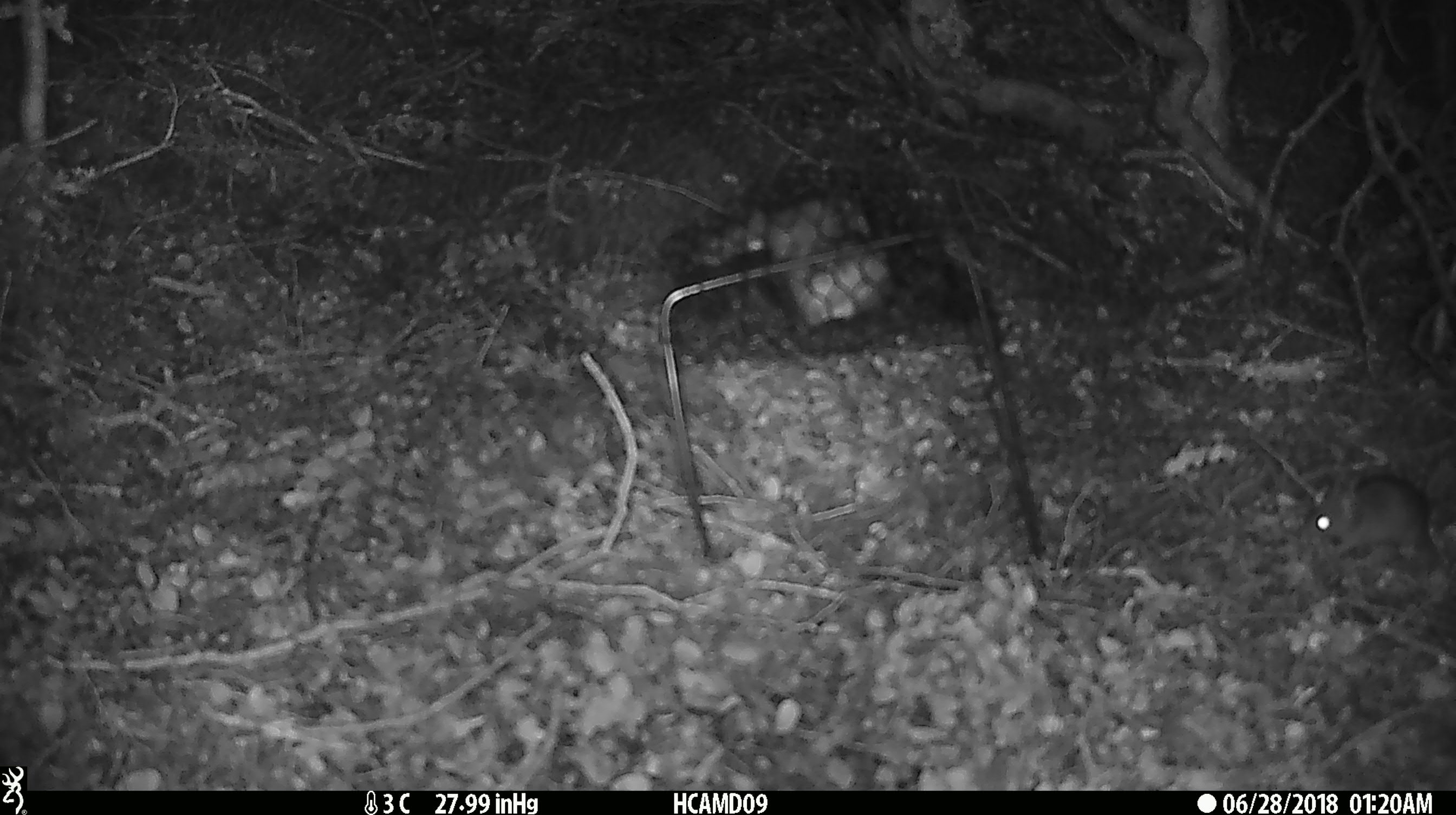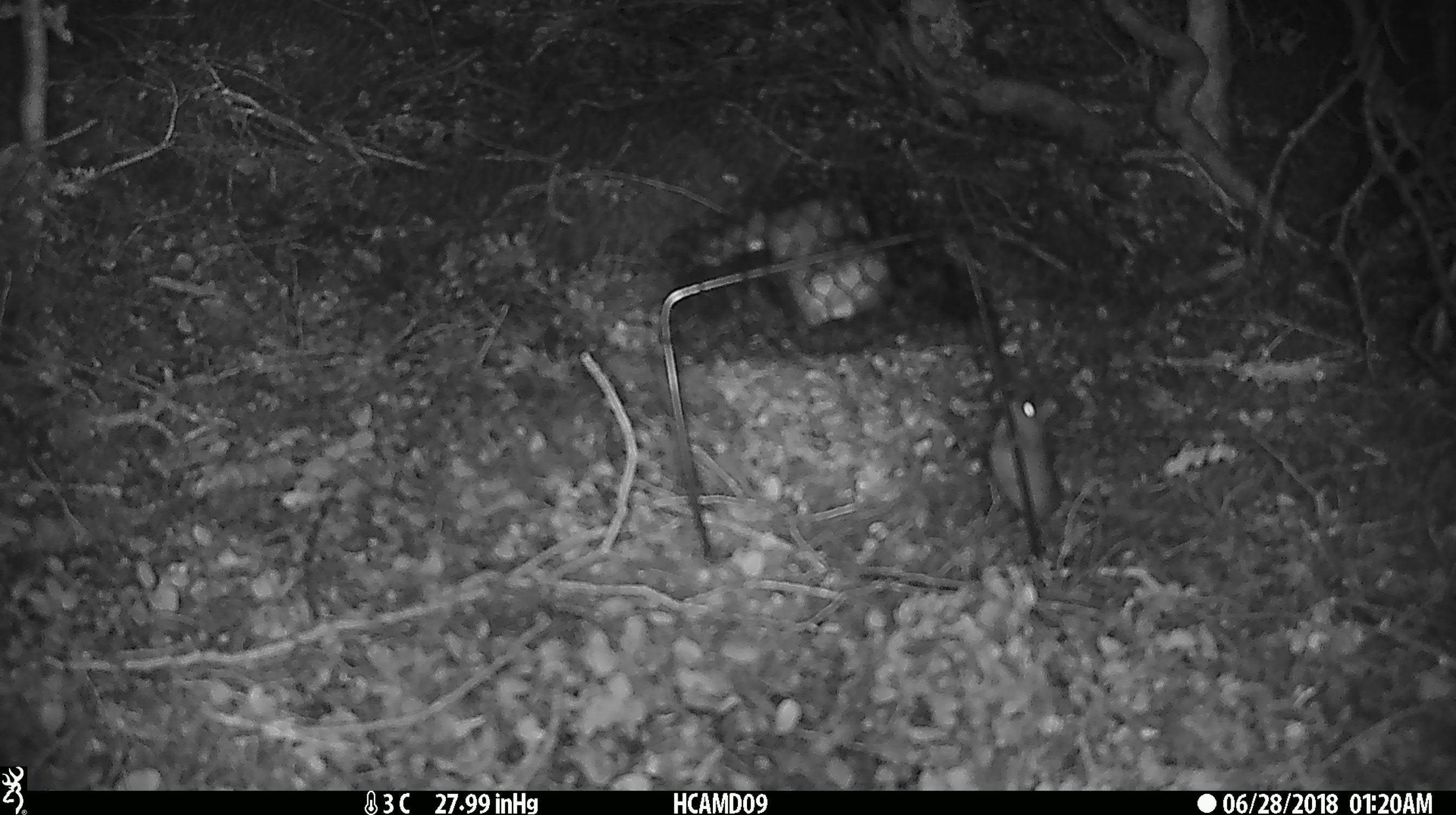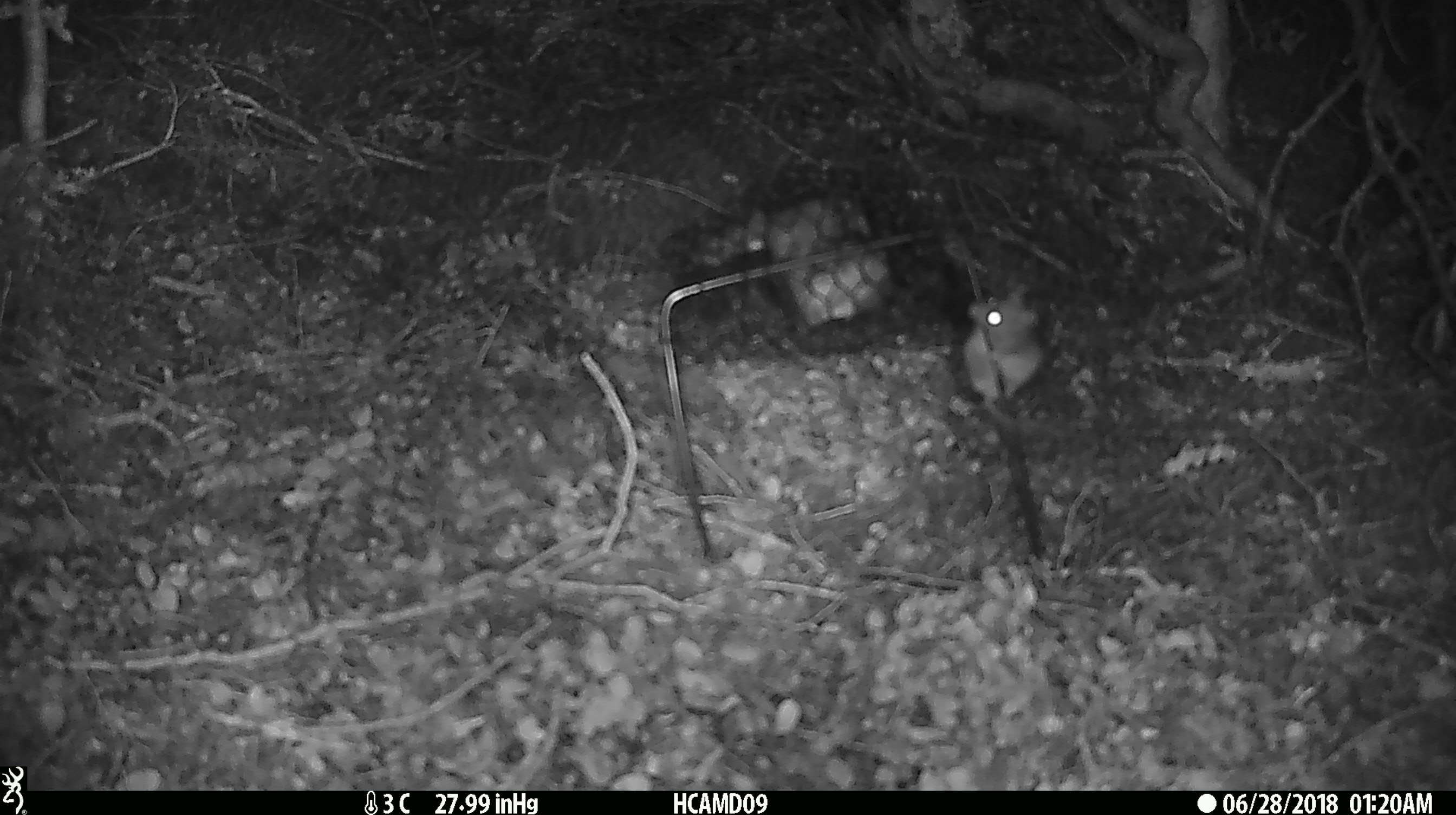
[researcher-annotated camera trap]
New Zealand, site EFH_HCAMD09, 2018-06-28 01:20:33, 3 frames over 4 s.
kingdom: Animalia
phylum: Chordata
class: Mammalia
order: Rodentia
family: Muridae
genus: Mus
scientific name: Mus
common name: mouse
Mouse (Mus).